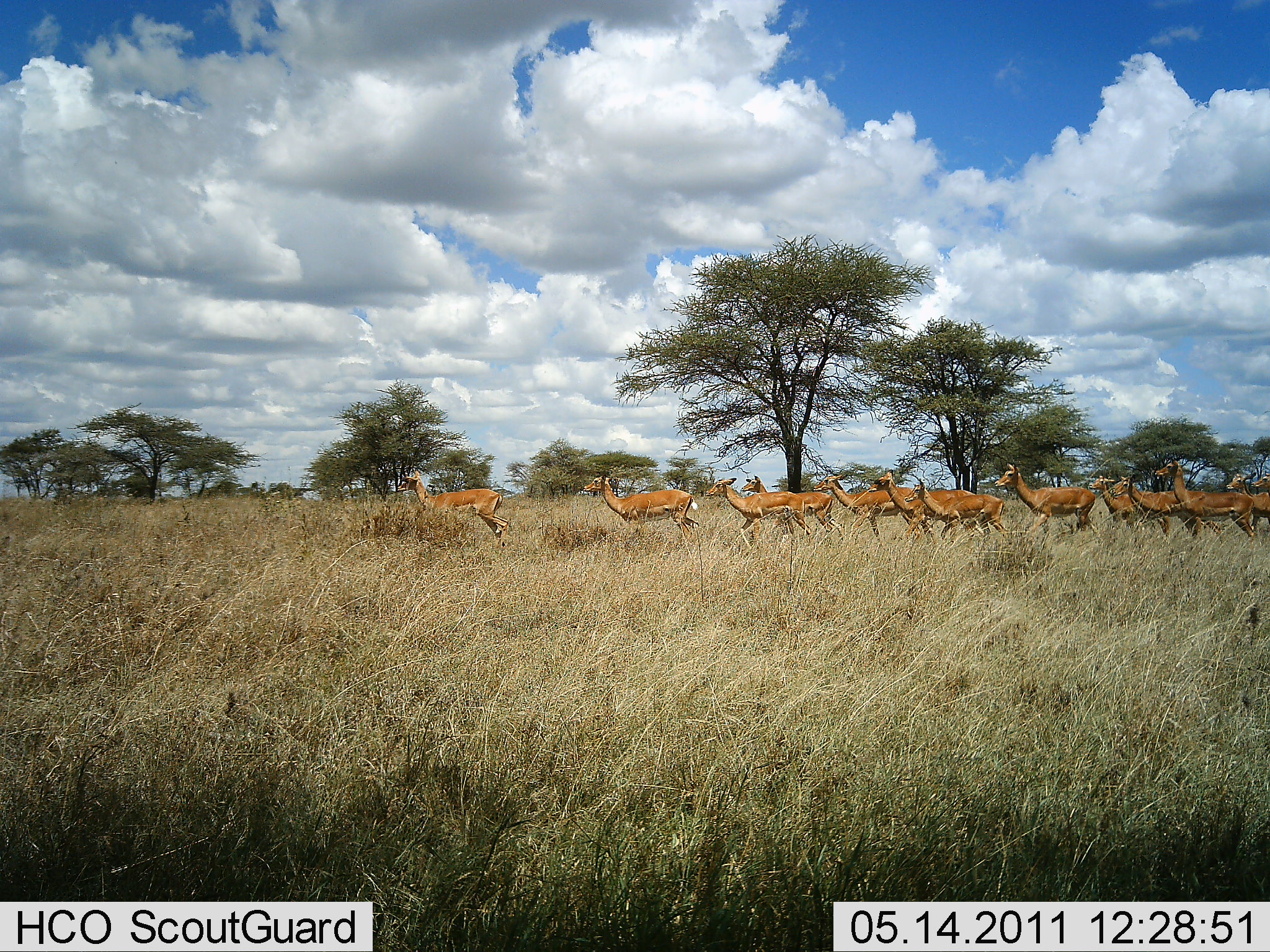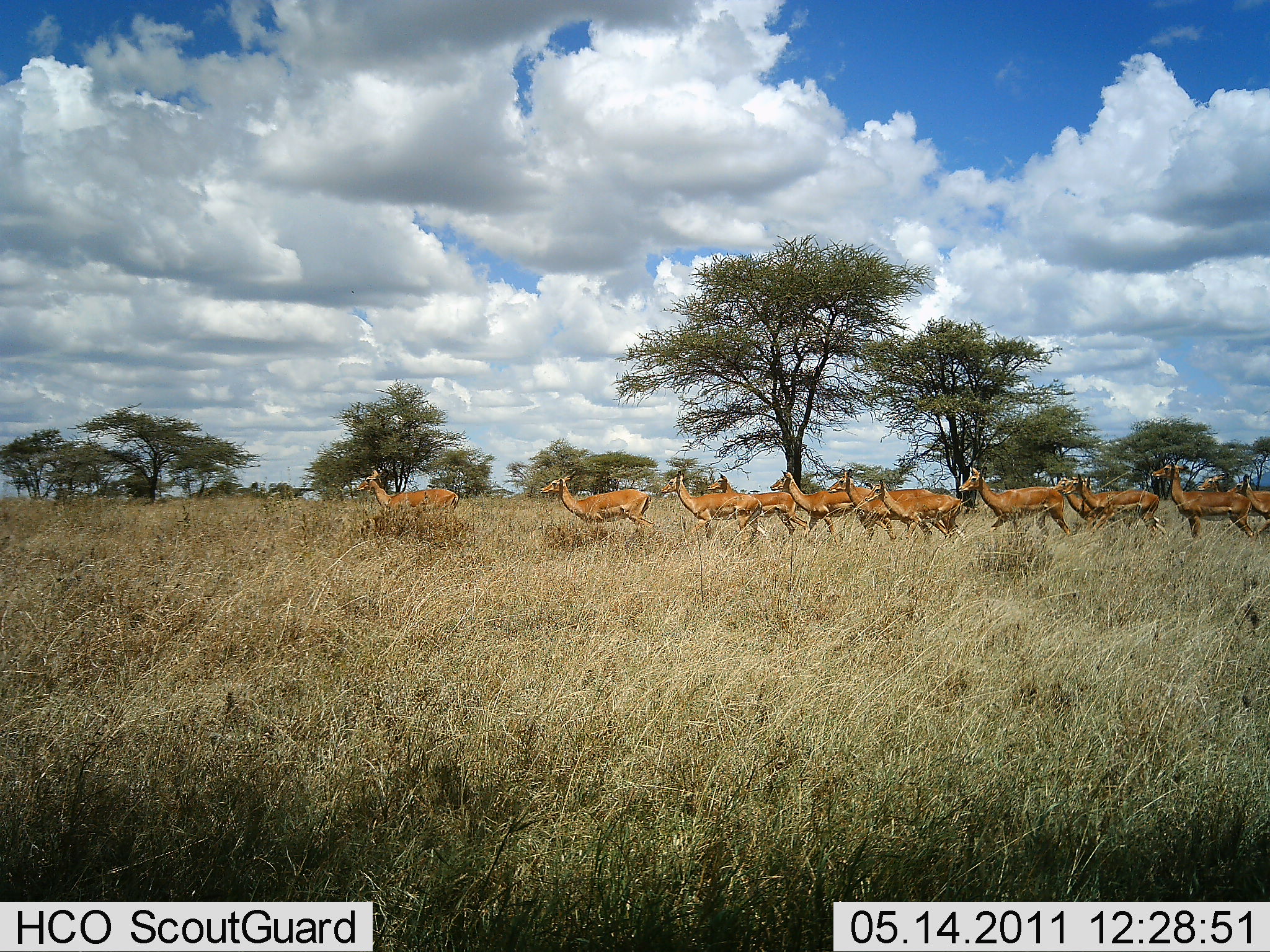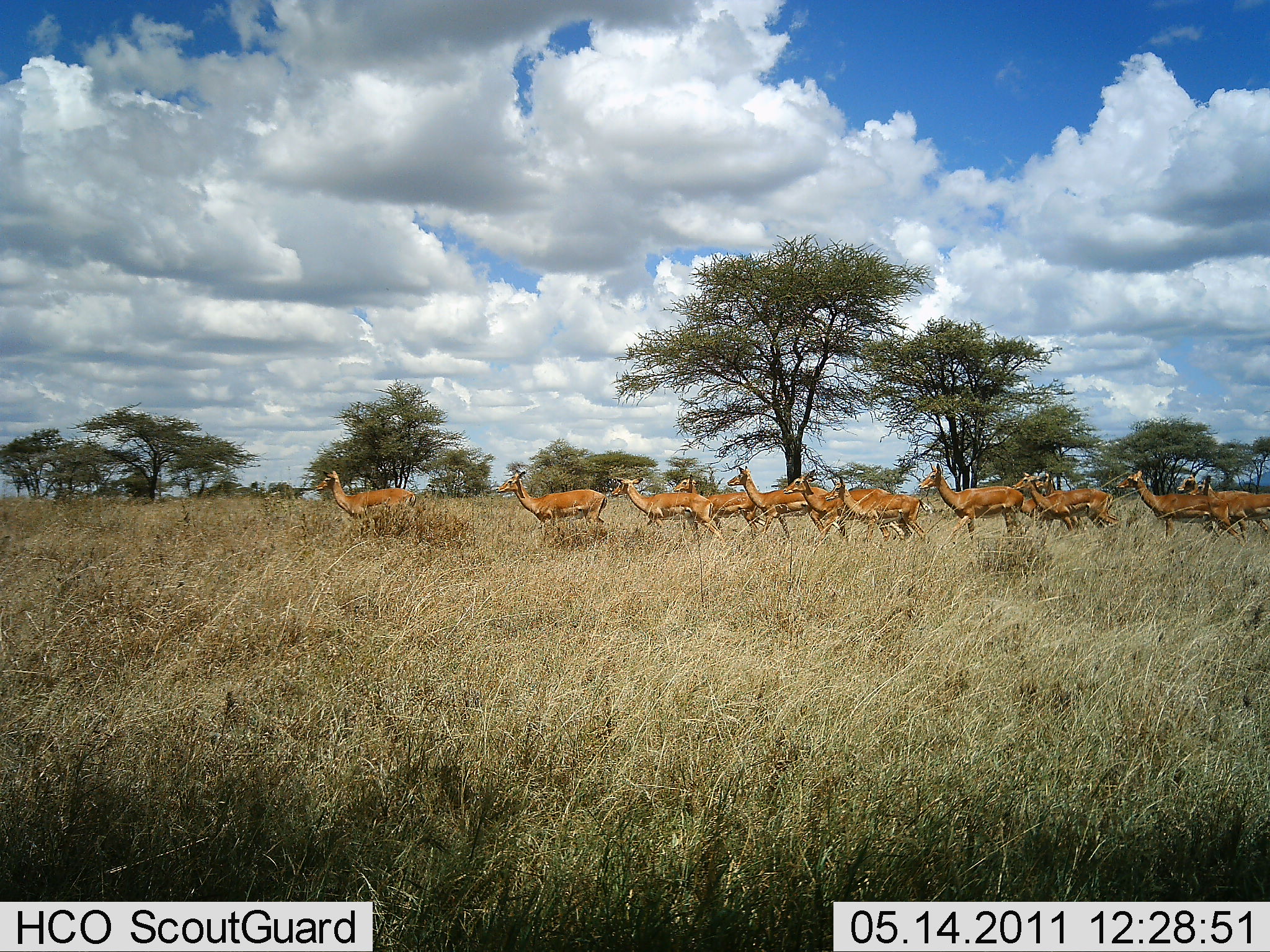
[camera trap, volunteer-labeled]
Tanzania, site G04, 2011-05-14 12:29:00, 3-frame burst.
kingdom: Animalia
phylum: Chordata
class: Mammalia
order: Artiodactyla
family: Bovidae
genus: Nanger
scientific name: Nanger granti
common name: grant's gazelle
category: gazellegrants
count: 11-50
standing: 0%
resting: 0%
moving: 100%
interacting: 0%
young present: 0%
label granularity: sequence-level